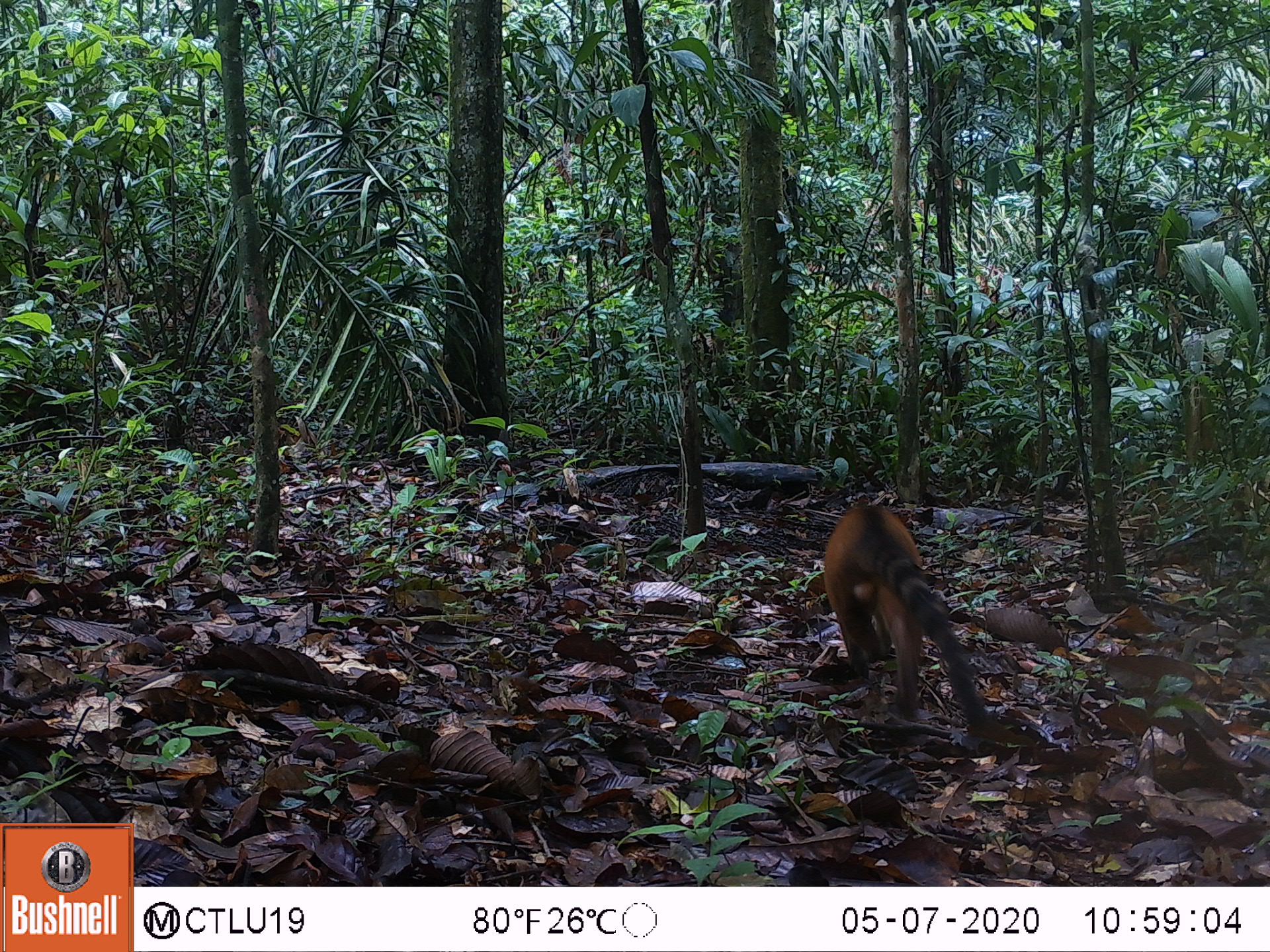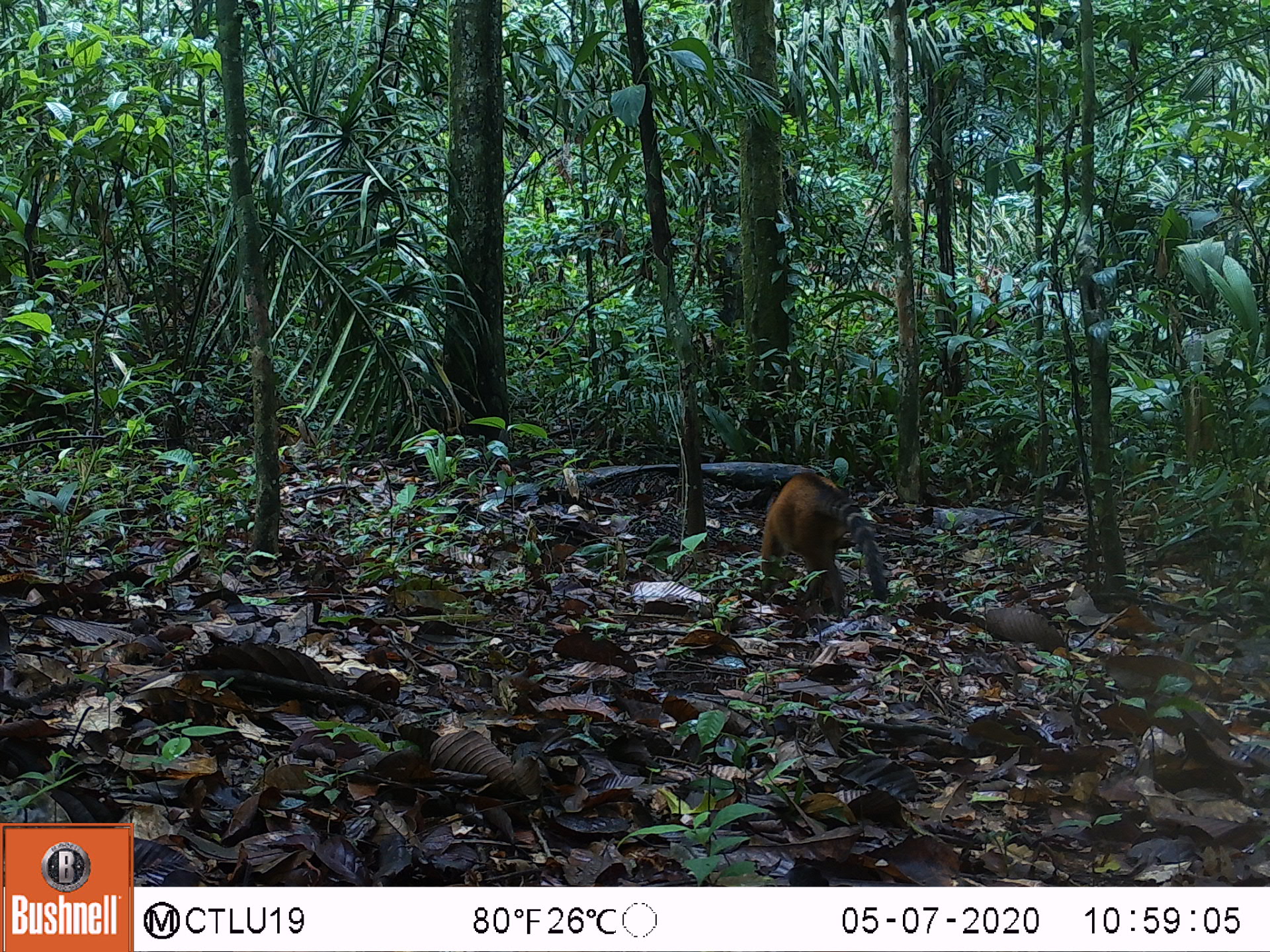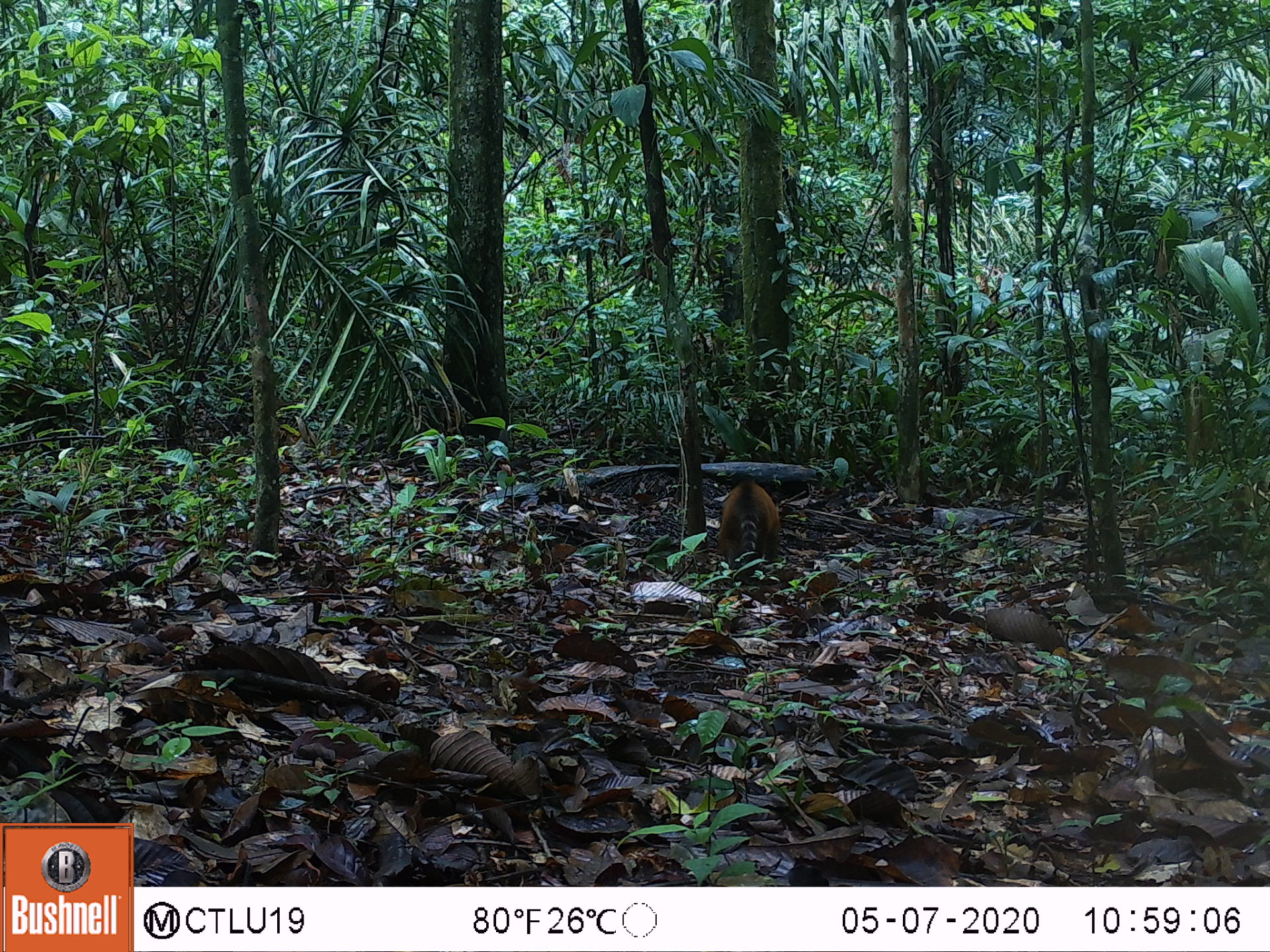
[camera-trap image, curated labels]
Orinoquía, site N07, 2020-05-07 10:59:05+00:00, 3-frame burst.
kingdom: Animalia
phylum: Chordata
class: Mammalia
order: Carnivora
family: Procyonidae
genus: Nasua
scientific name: Nasua nasua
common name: south american coati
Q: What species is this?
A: South american coati (Nasua nasua).